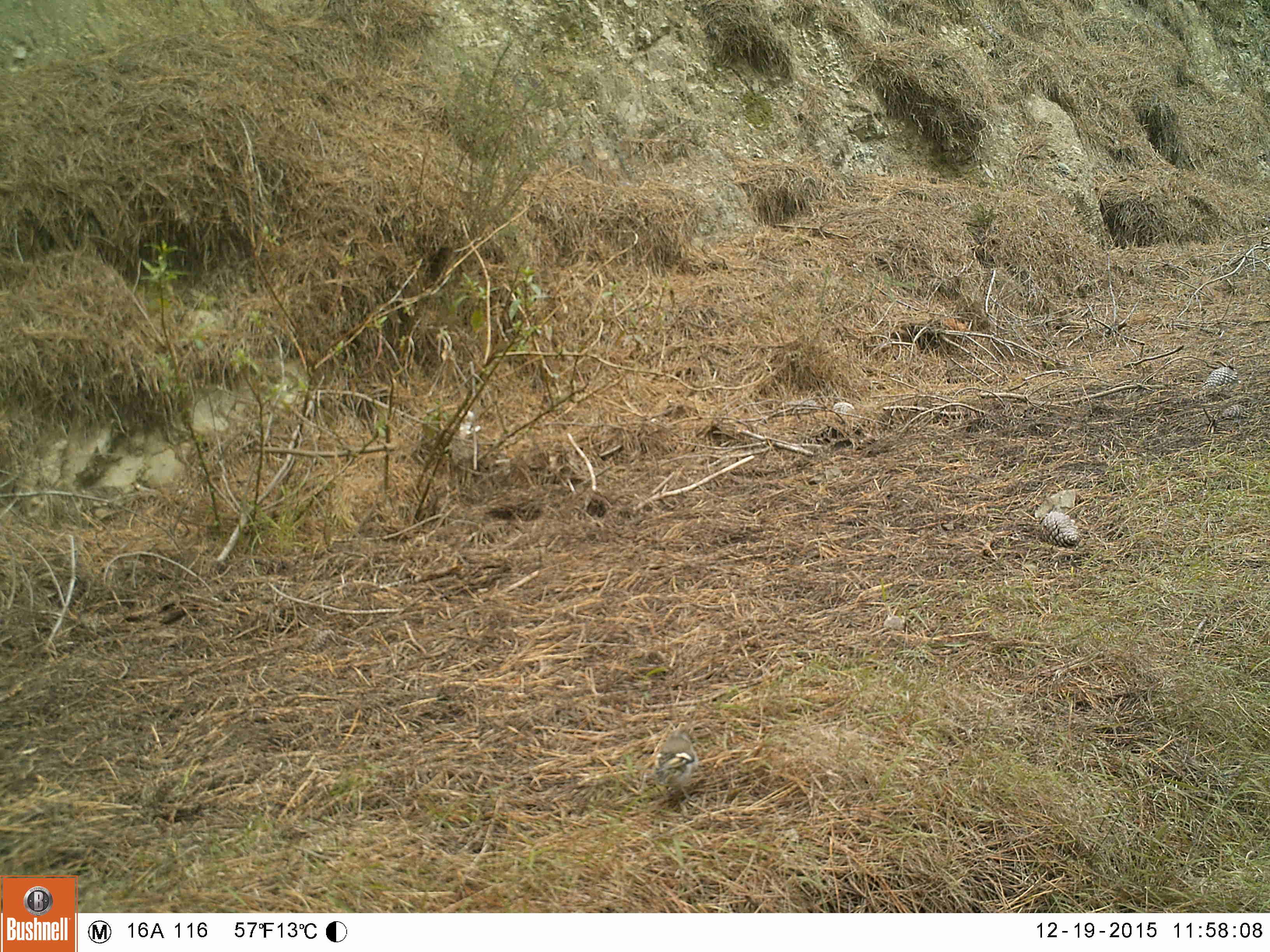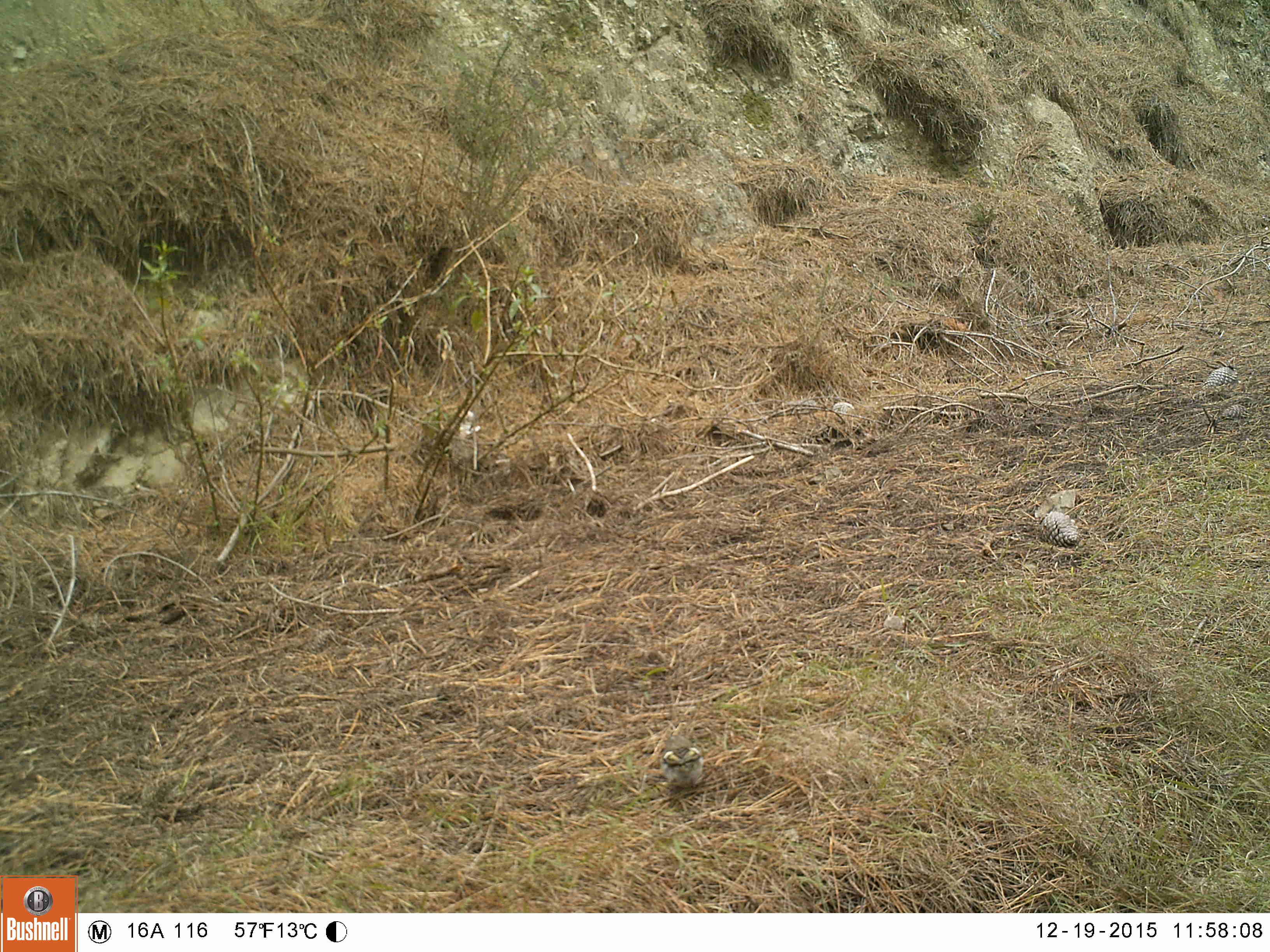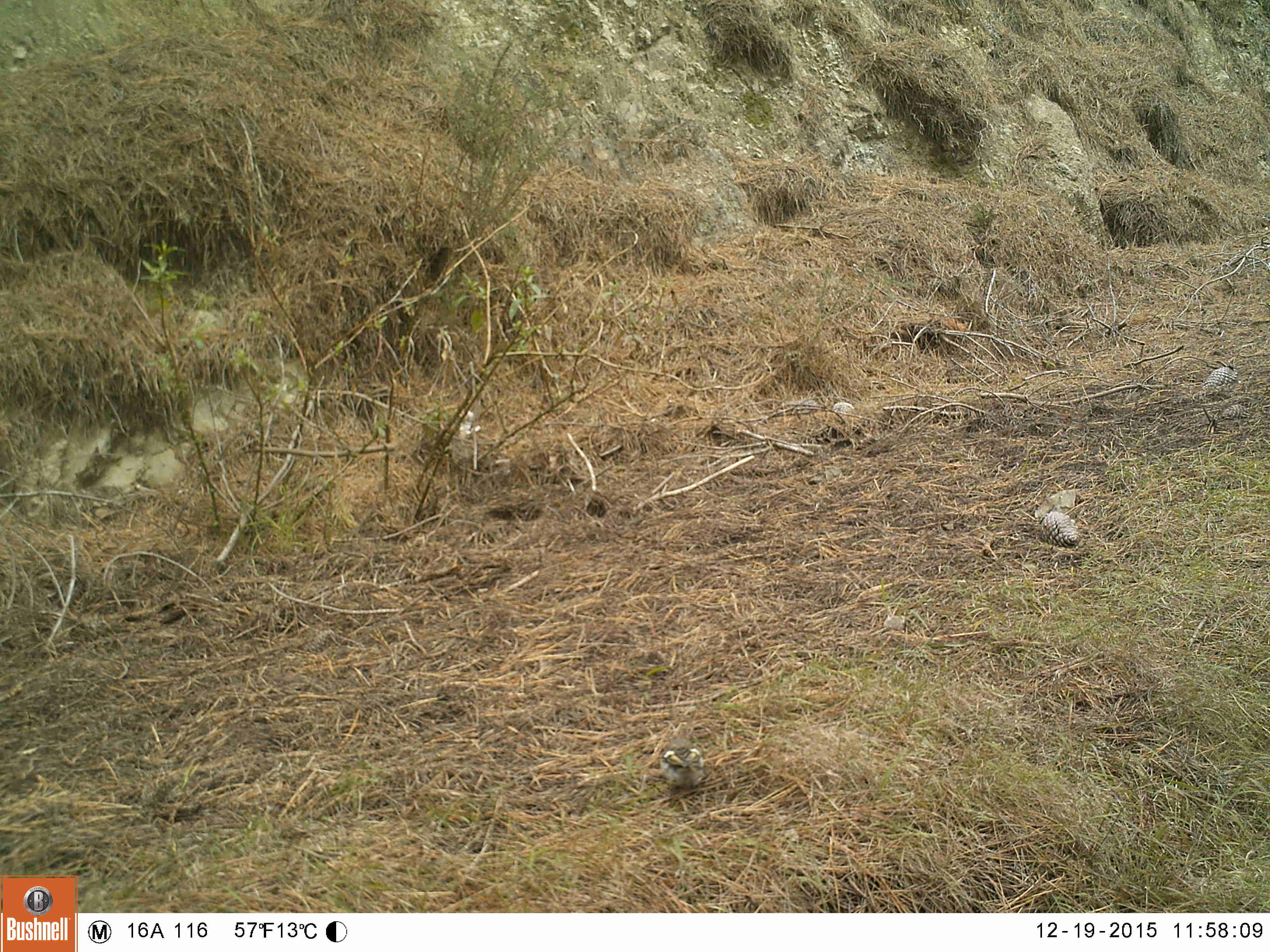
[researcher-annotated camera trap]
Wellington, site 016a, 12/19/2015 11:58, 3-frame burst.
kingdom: Animalia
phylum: Chordata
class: Aves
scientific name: Aves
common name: bird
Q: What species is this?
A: Bird (Aves).